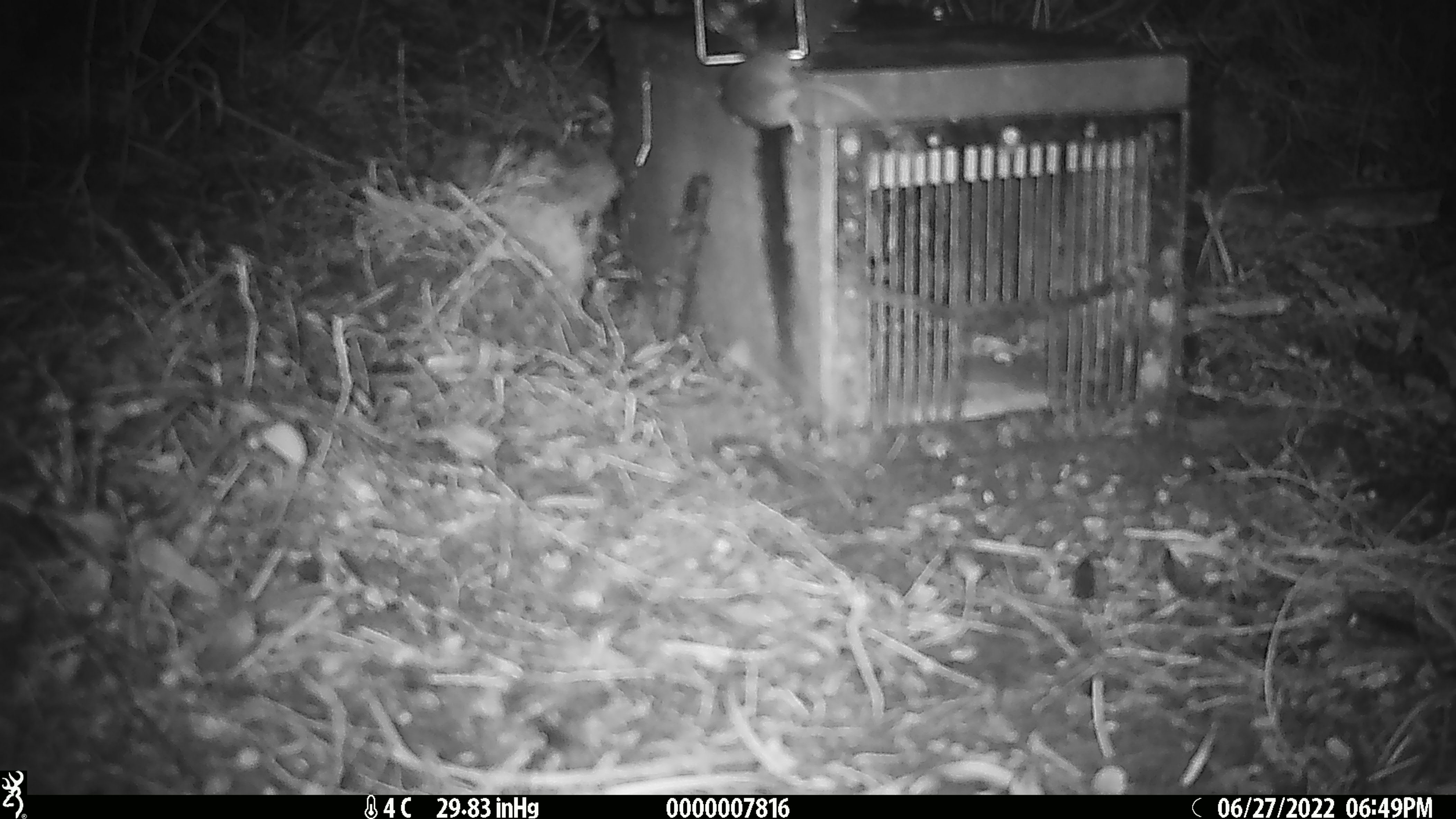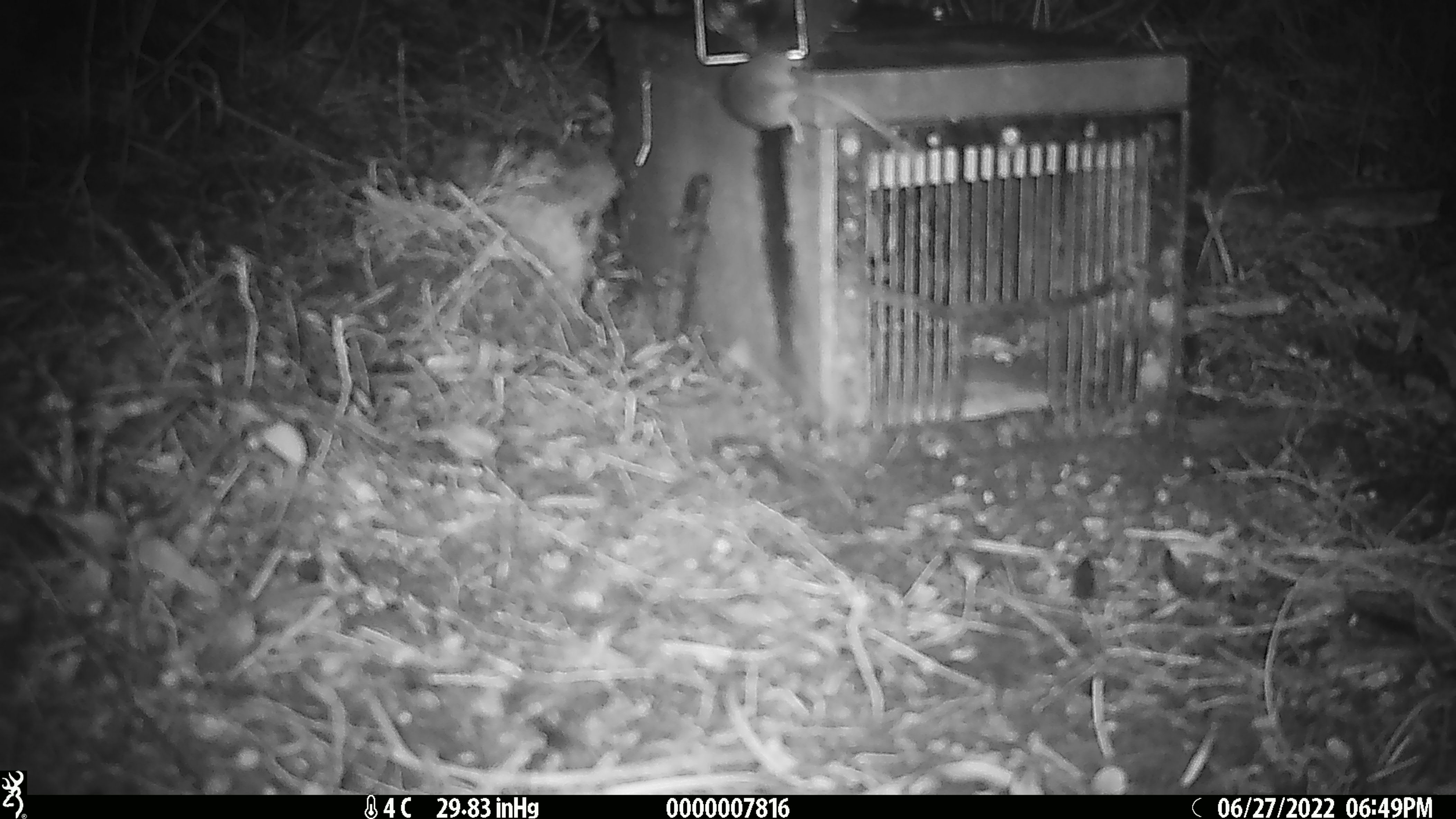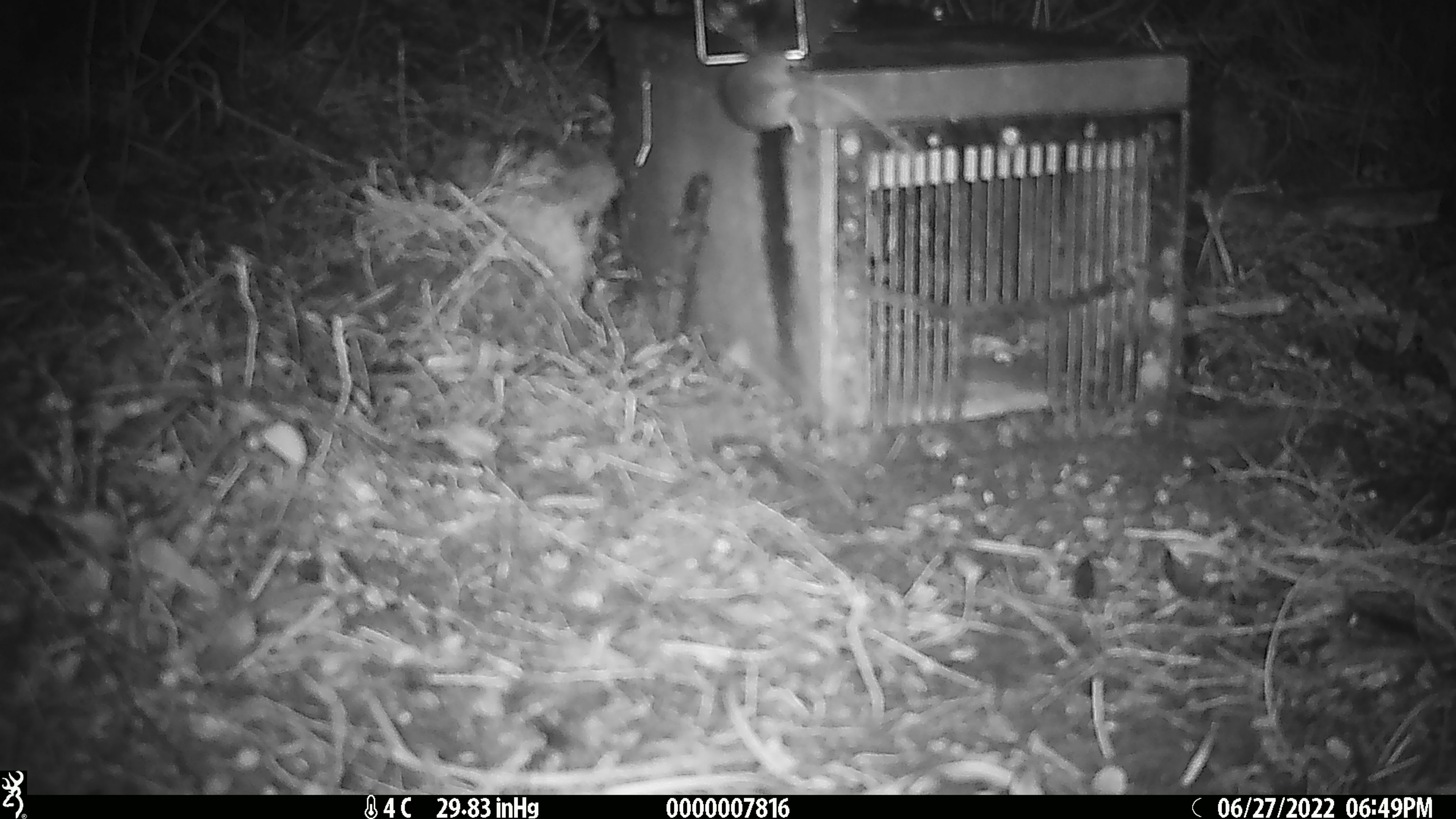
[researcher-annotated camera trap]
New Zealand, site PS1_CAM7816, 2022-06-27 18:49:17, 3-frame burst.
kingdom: Animalia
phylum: Chordata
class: Mammalia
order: Rodentia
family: Muridae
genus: Mus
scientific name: Mus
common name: mouse